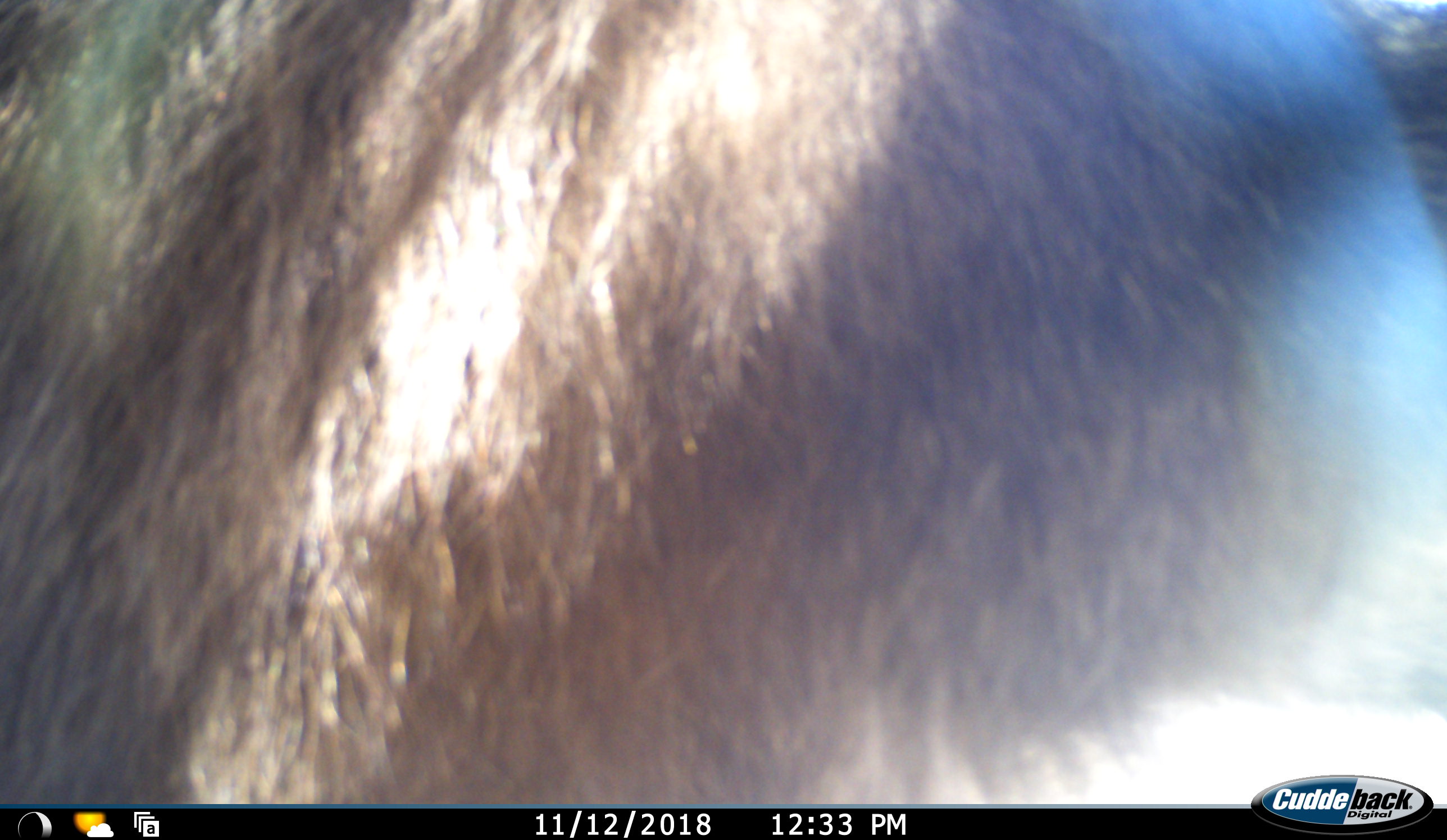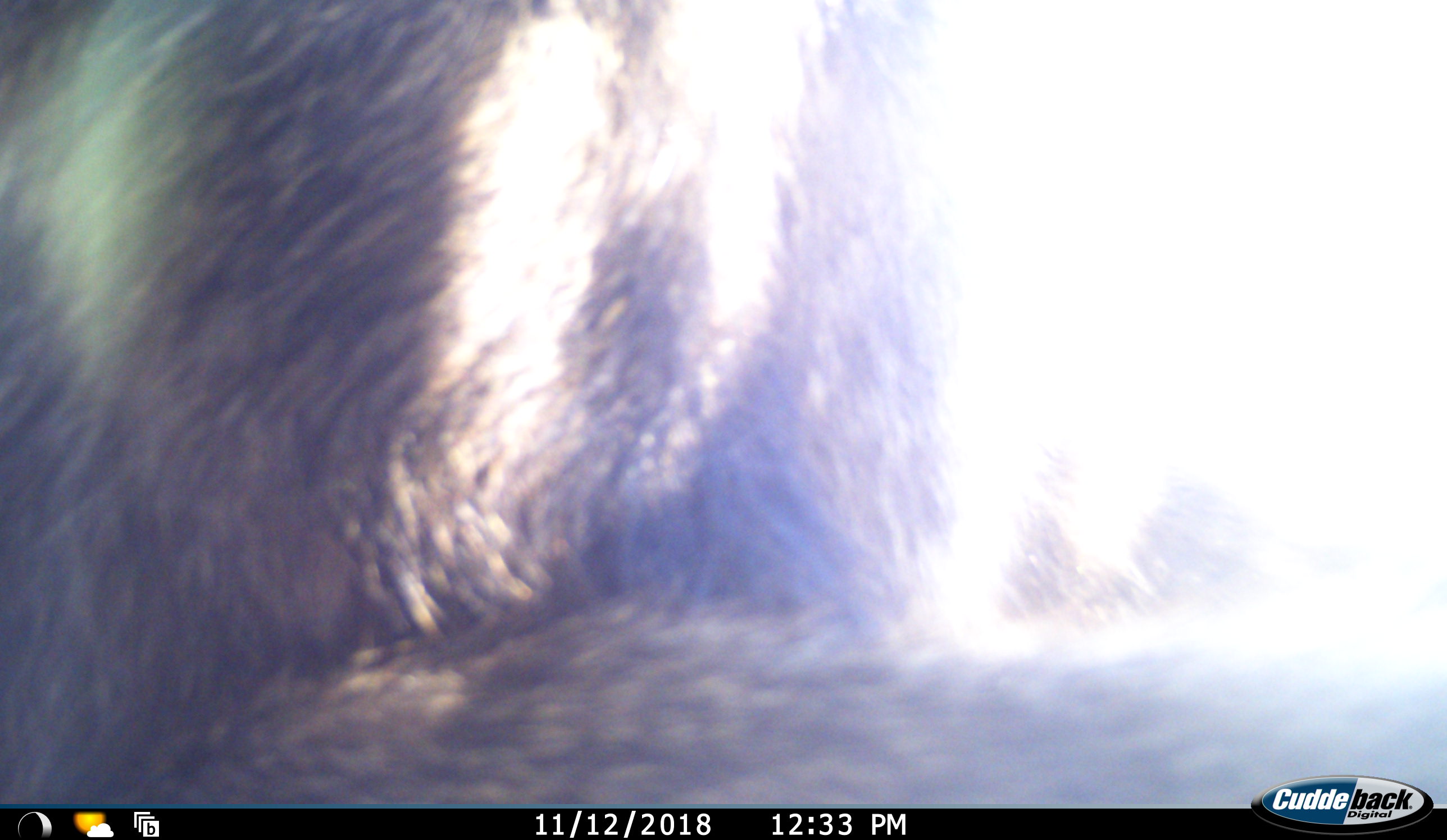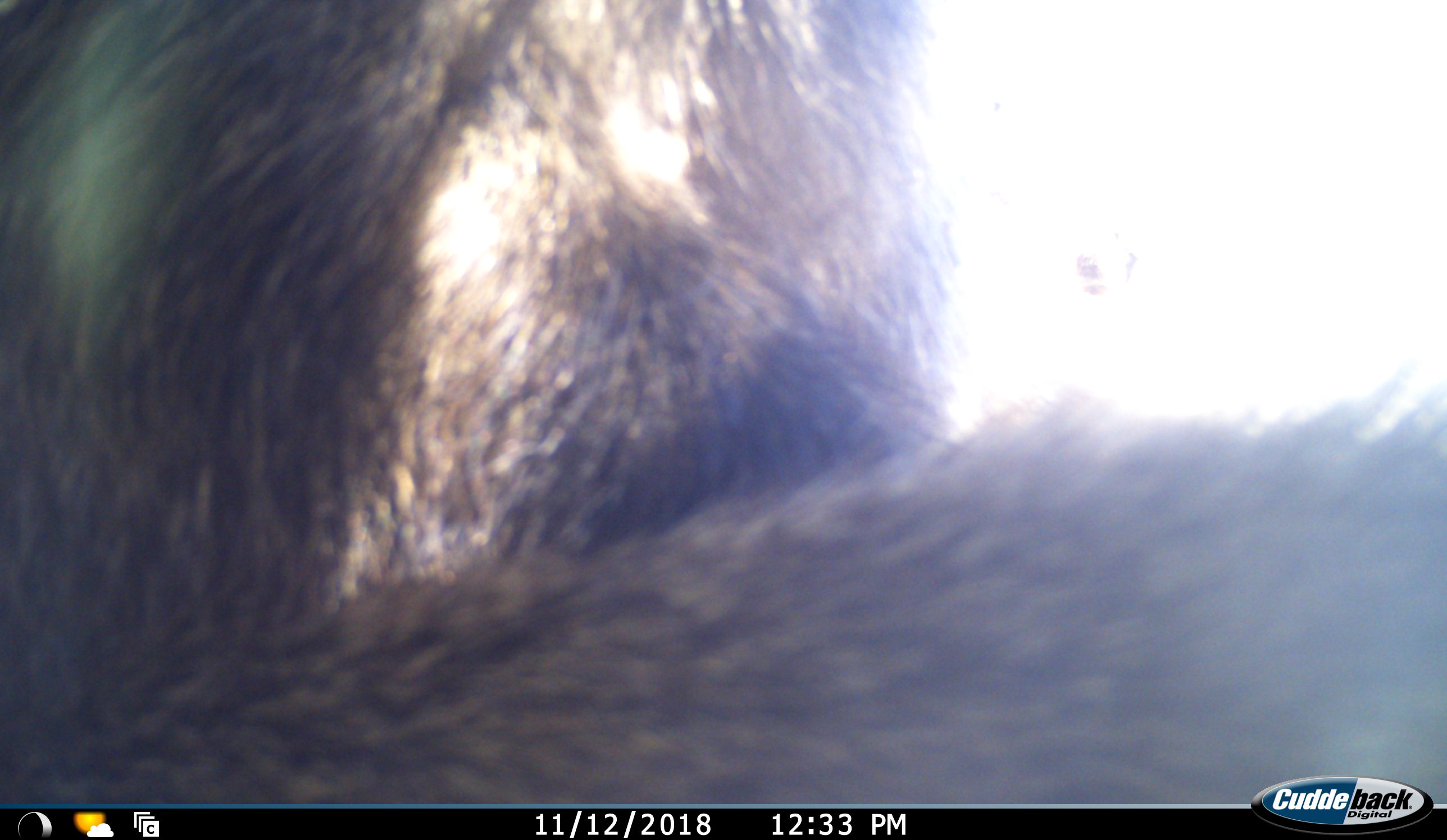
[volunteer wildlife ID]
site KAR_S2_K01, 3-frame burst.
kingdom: Animalia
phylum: Chordata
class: Mammalia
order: Primates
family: Cercopithecidae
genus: Papio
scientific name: Papio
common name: baboon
Baboon (Papio), count 1. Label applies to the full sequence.